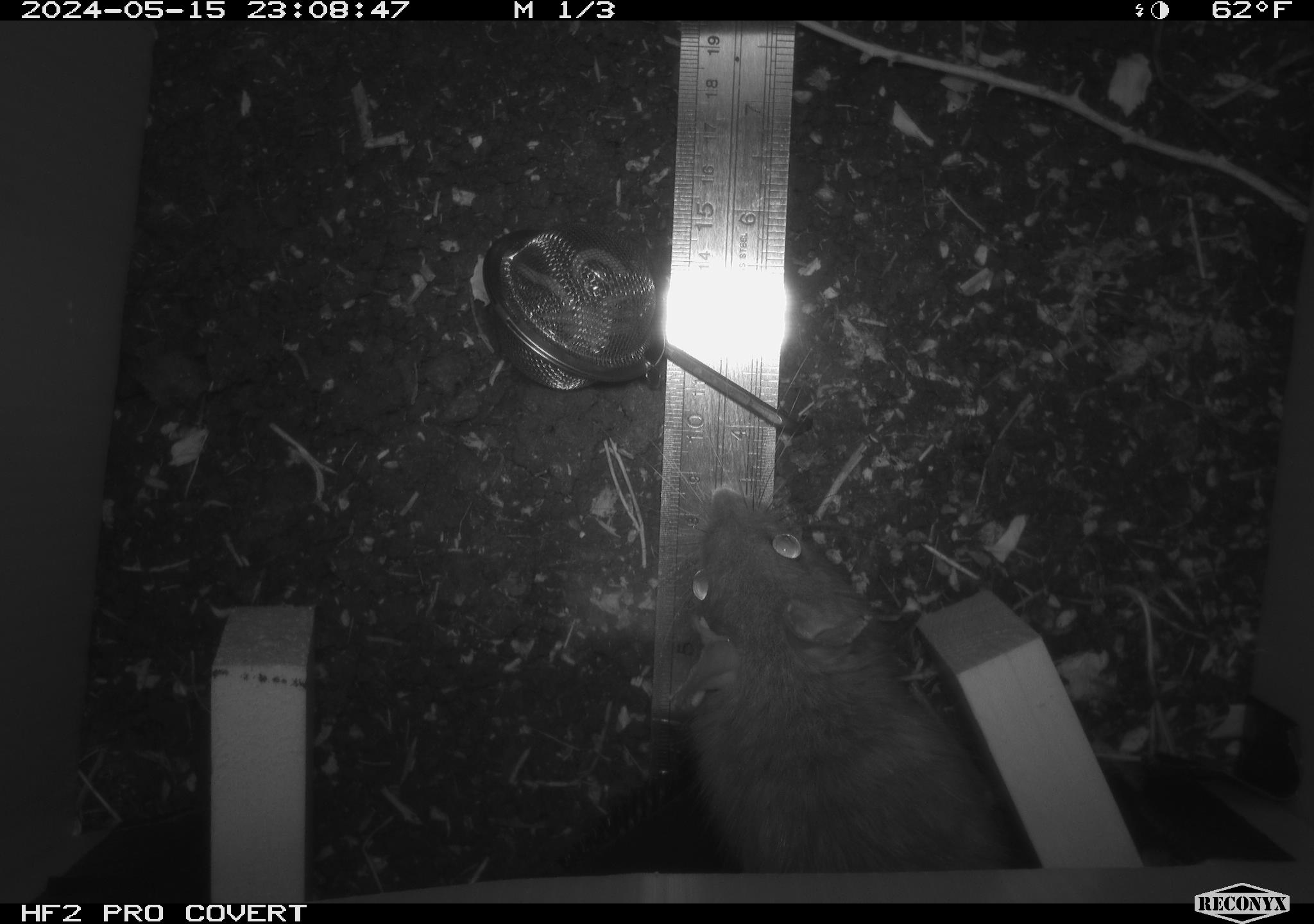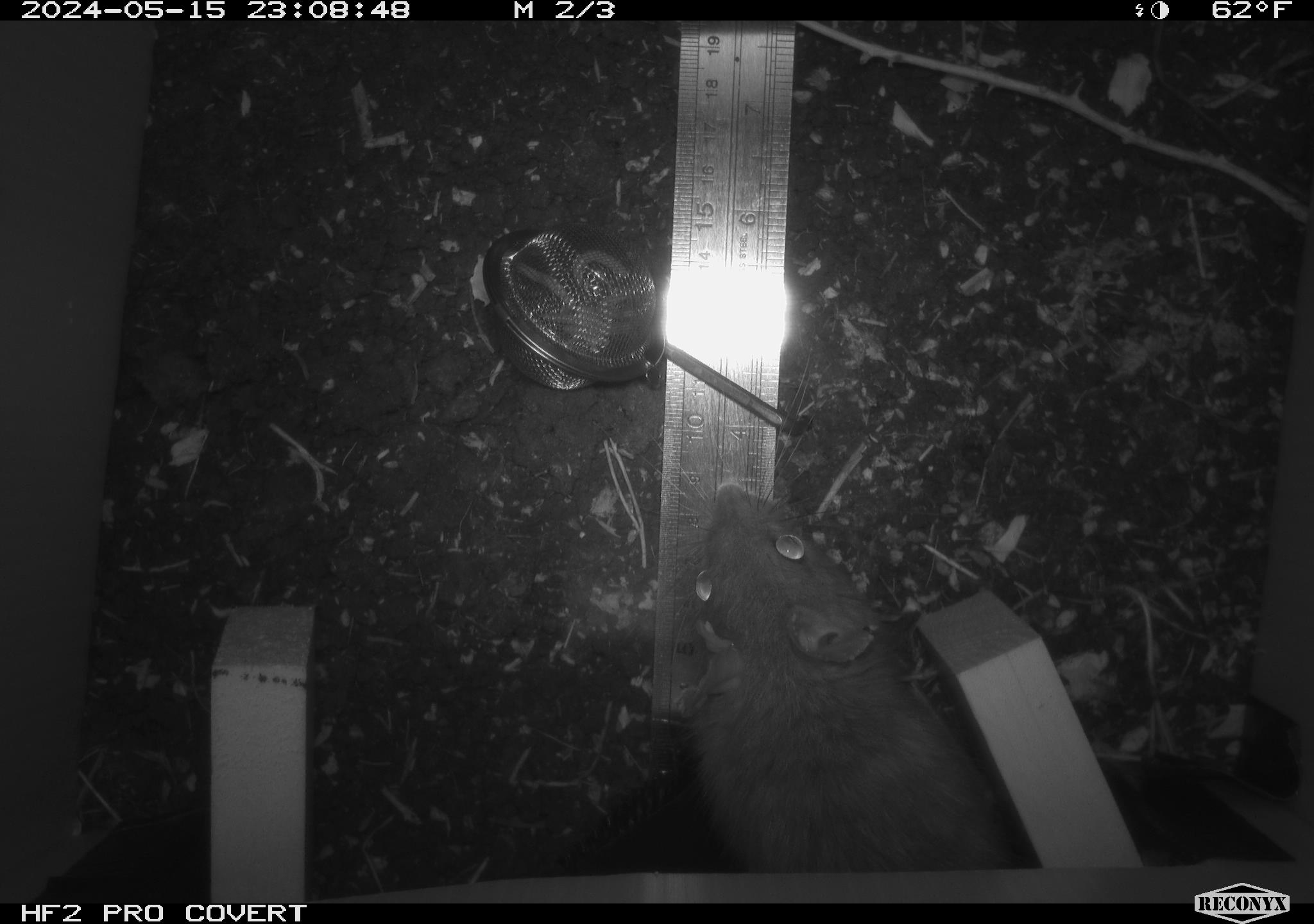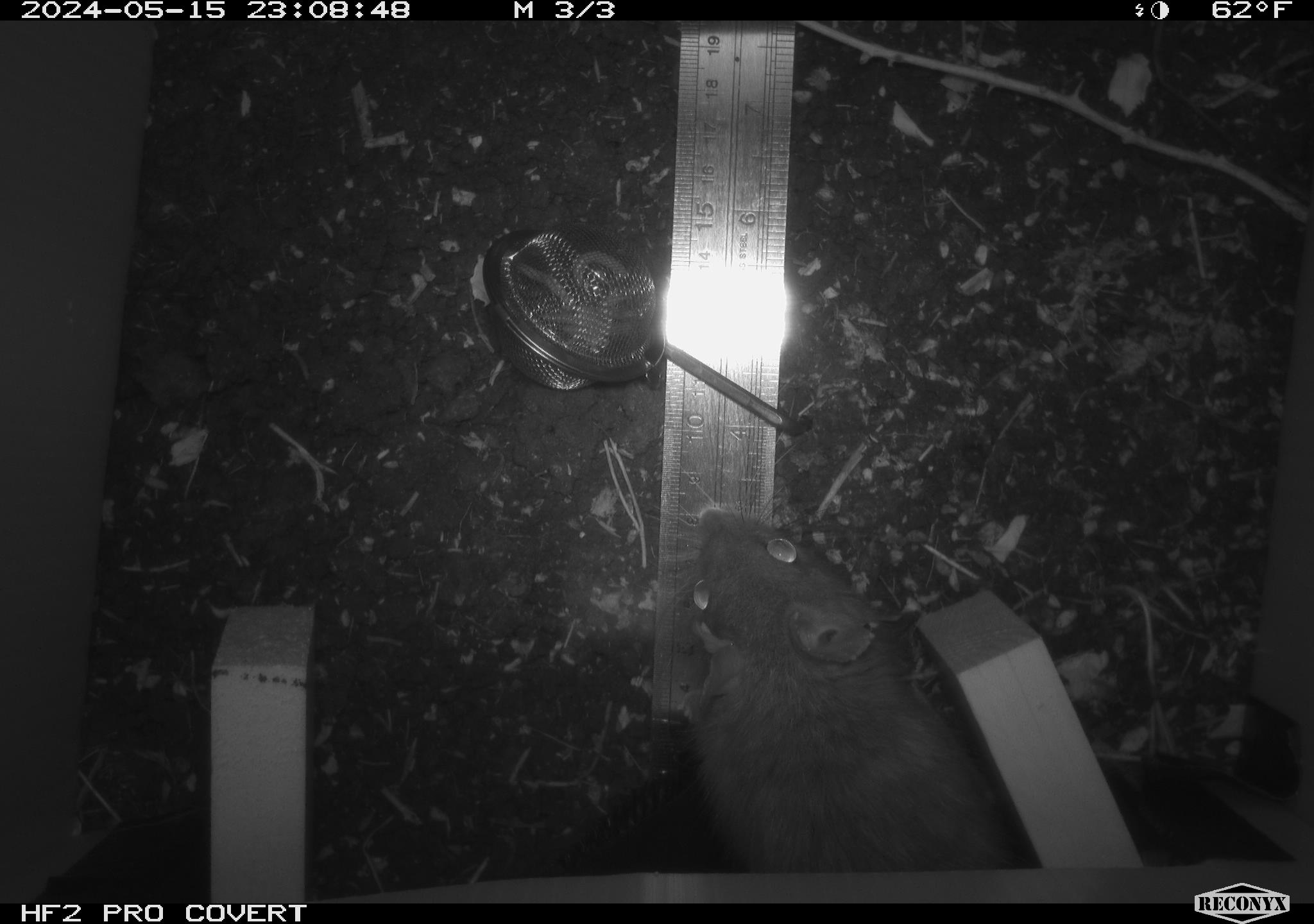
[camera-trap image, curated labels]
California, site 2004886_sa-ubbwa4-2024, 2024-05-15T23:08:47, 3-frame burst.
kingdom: Animalia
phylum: Chordata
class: Mammalia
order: Rodentia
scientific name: Rodentia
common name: woodrat or rat or mouse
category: woodrat or rat or mouse species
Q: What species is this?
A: Woodrat or rat or mouse species (woodrat or rat or mouse) (Rodentia).